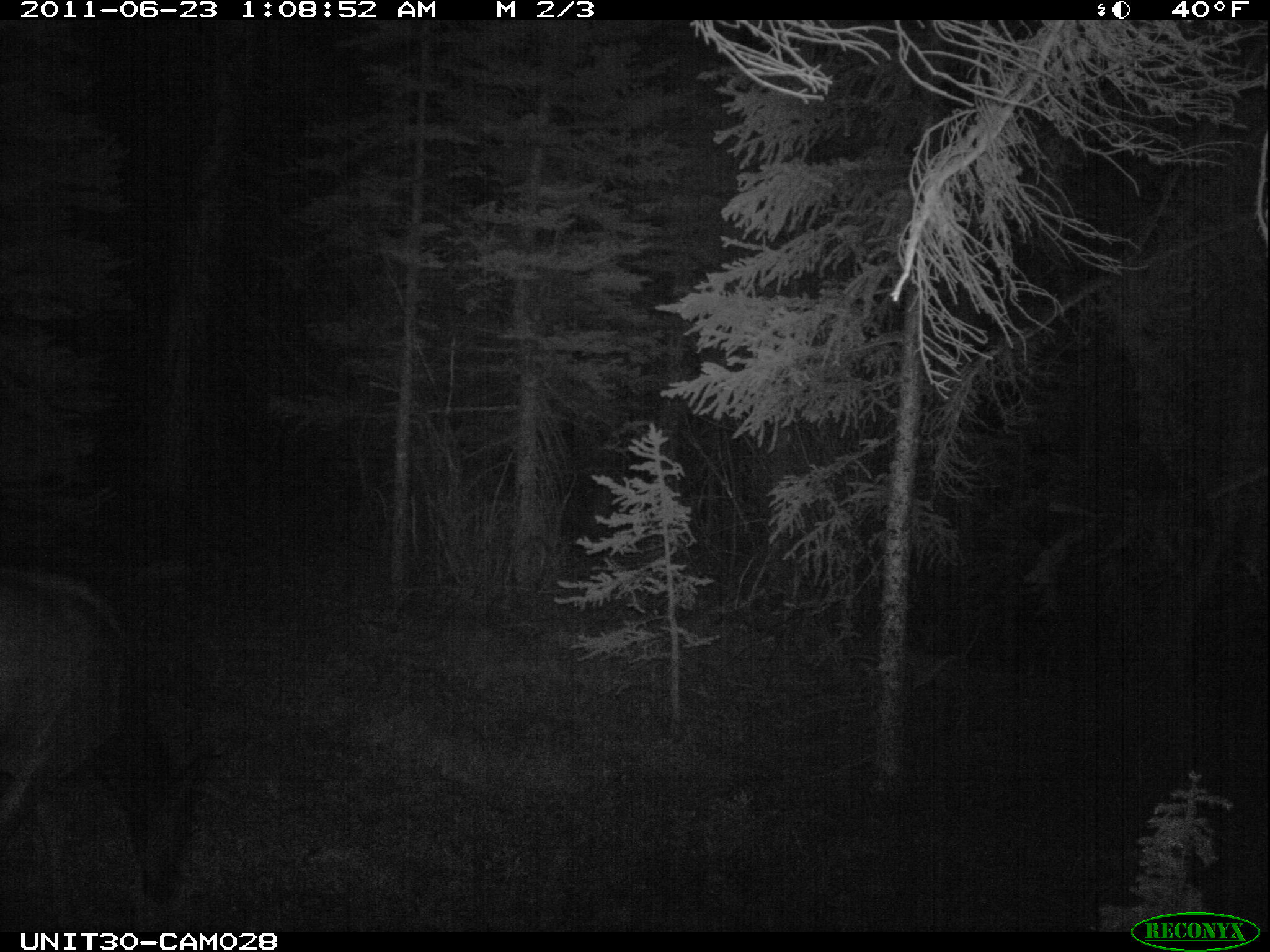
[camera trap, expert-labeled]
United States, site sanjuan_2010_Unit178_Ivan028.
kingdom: Animalia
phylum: Chordata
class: Mammalia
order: Artiodactyla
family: Cervidae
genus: Cervus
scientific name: Cervus elaphus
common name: red deer